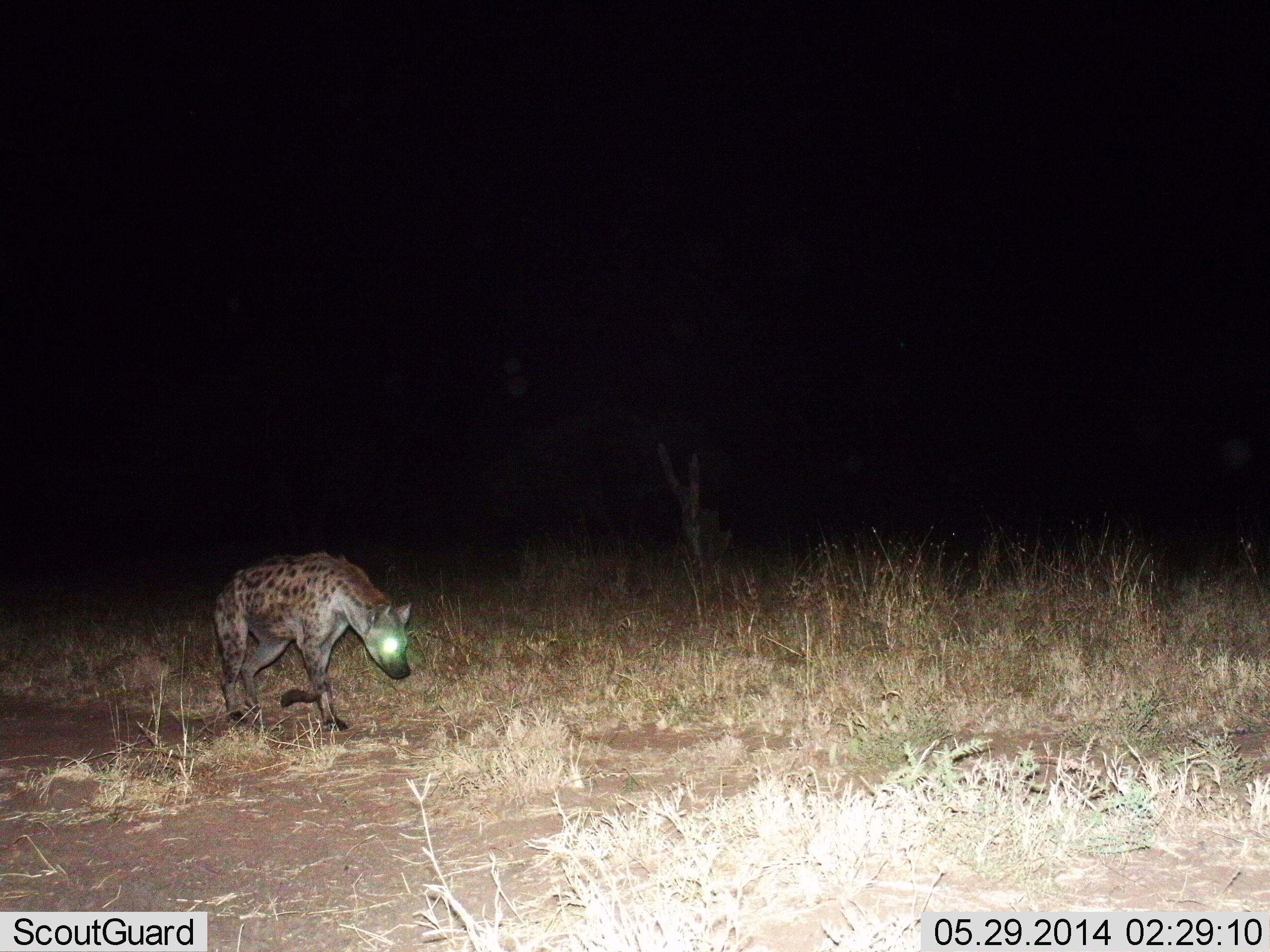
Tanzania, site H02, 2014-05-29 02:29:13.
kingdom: Animalia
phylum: Chordata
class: Mammalia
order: Carnivora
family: Hyaenidae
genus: Crocuta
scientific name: Crocuta crocuta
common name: spotted hyena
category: hyenaspotted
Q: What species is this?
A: Hyenaspotted (spotted hyena) (Crocuta crocuta).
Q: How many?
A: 1.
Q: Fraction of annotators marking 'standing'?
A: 30%.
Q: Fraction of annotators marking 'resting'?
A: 0%.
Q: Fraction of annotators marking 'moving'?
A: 70%.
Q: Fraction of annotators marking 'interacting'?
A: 0%.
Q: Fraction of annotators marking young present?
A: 0%.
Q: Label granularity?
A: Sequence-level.